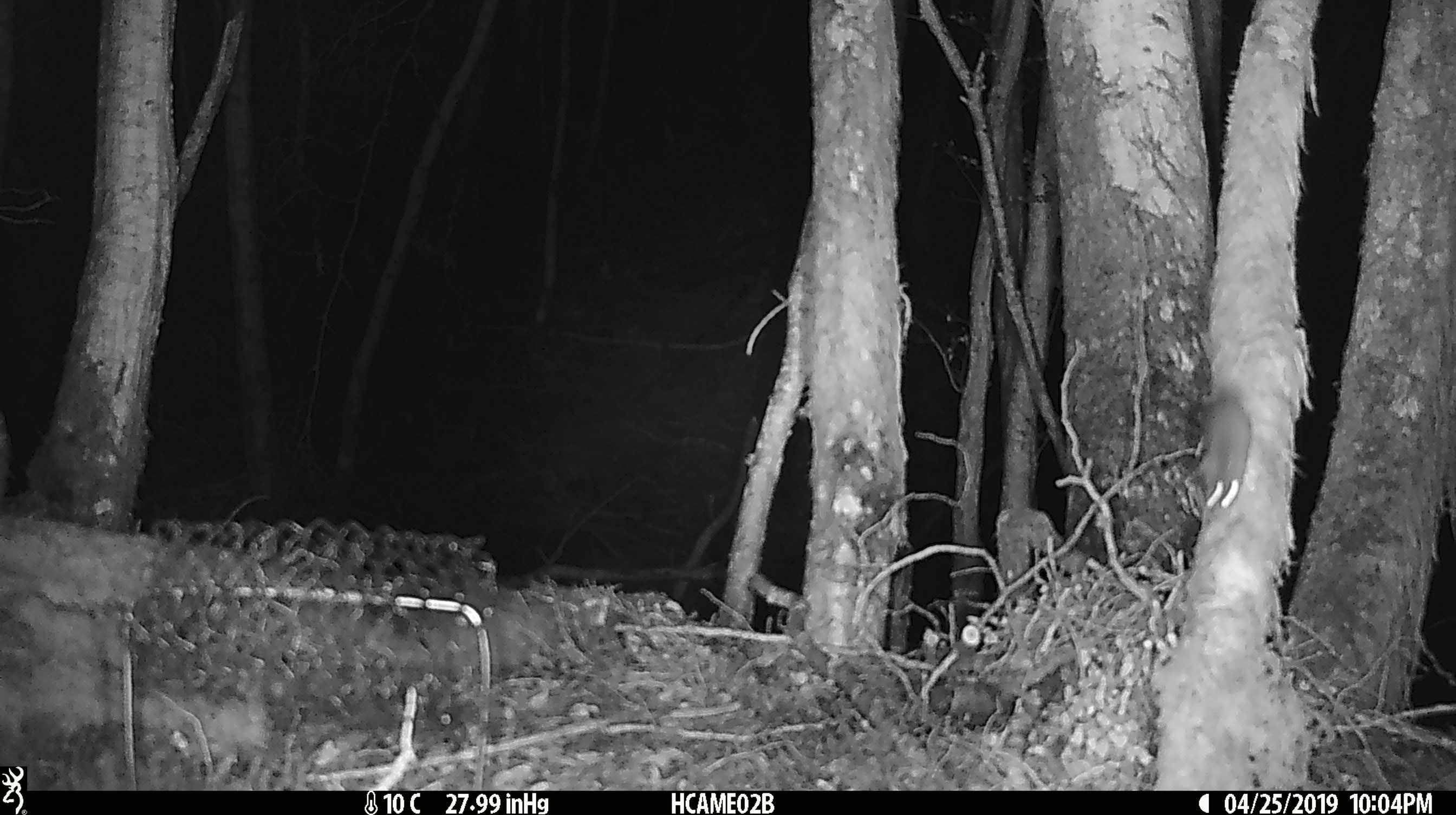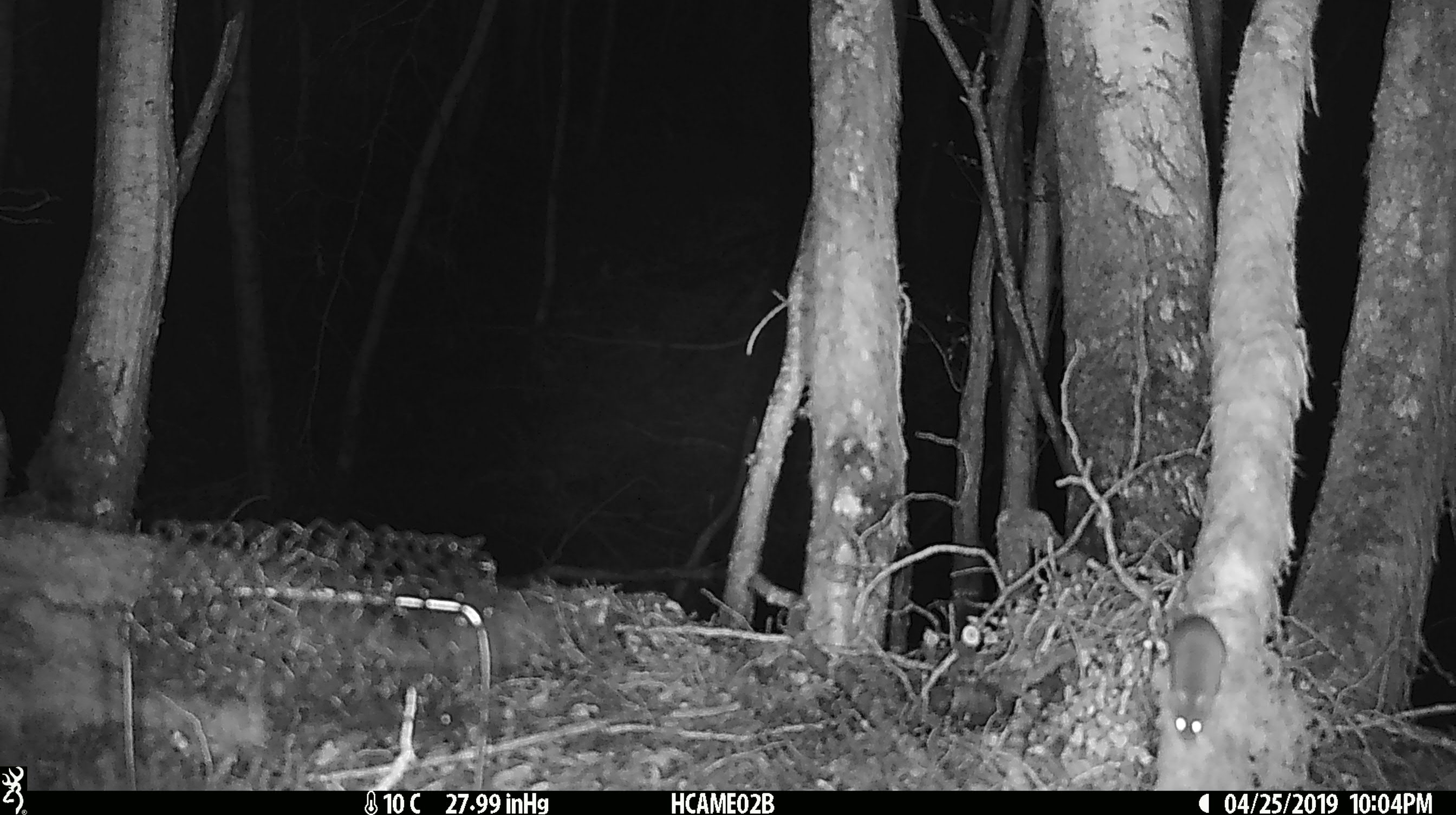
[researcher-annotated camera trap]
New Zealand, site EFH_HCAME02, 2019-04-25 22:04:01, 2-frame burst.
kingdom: Animalia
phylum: Chordata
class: Mammalia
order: Rodentia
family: Muridae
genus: Mus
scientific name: Mus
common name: mouse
Mouse (Mus).